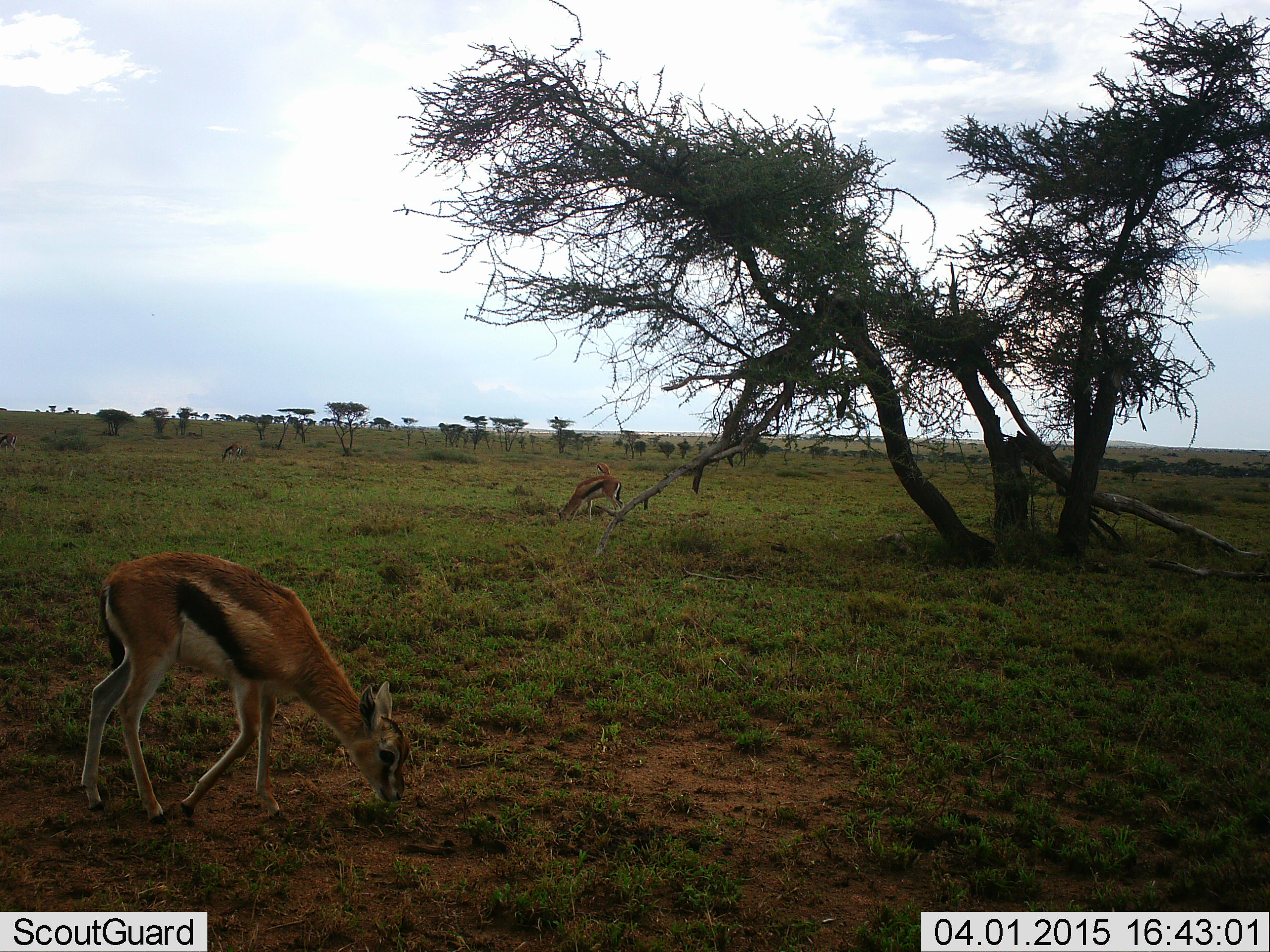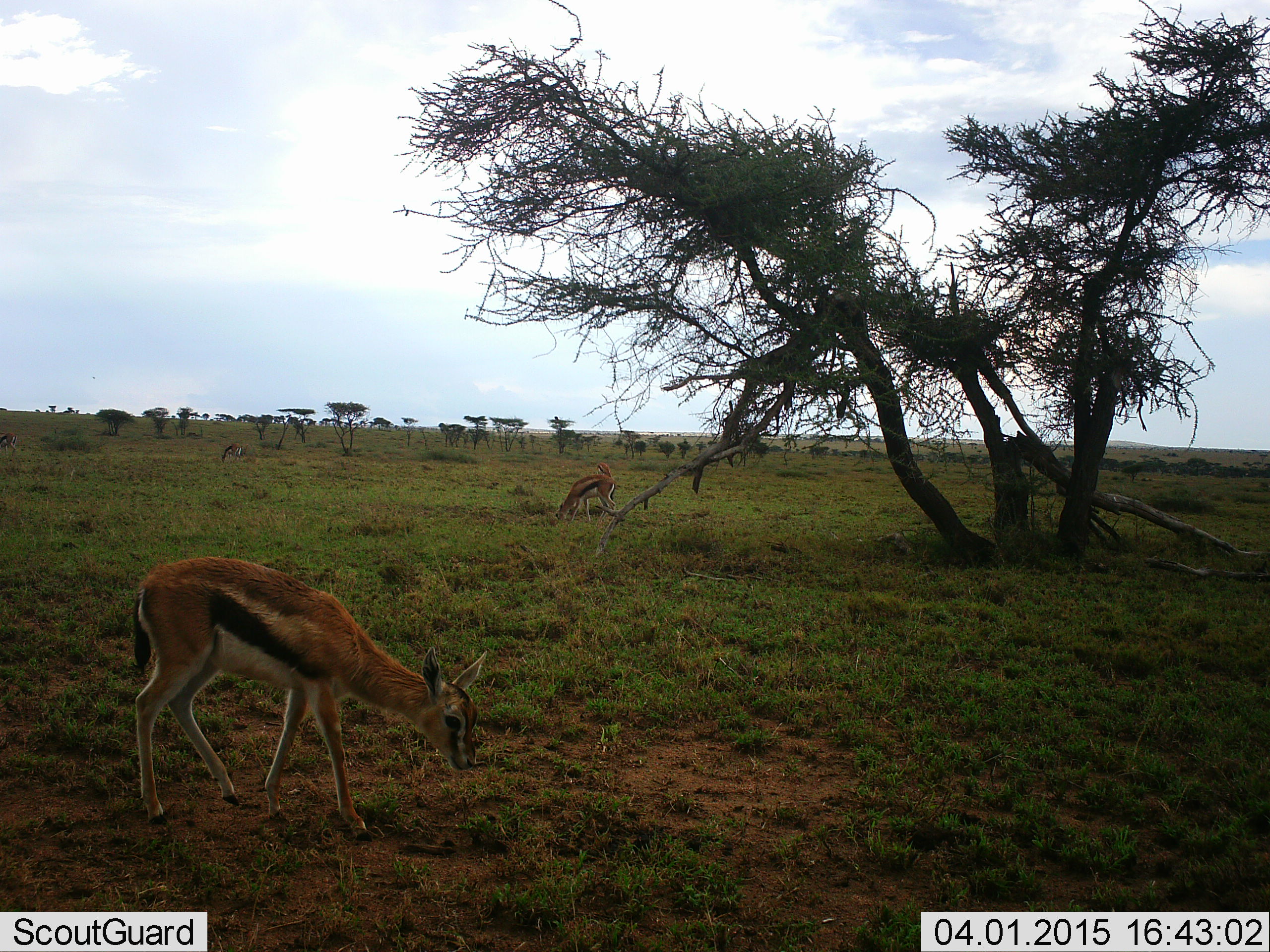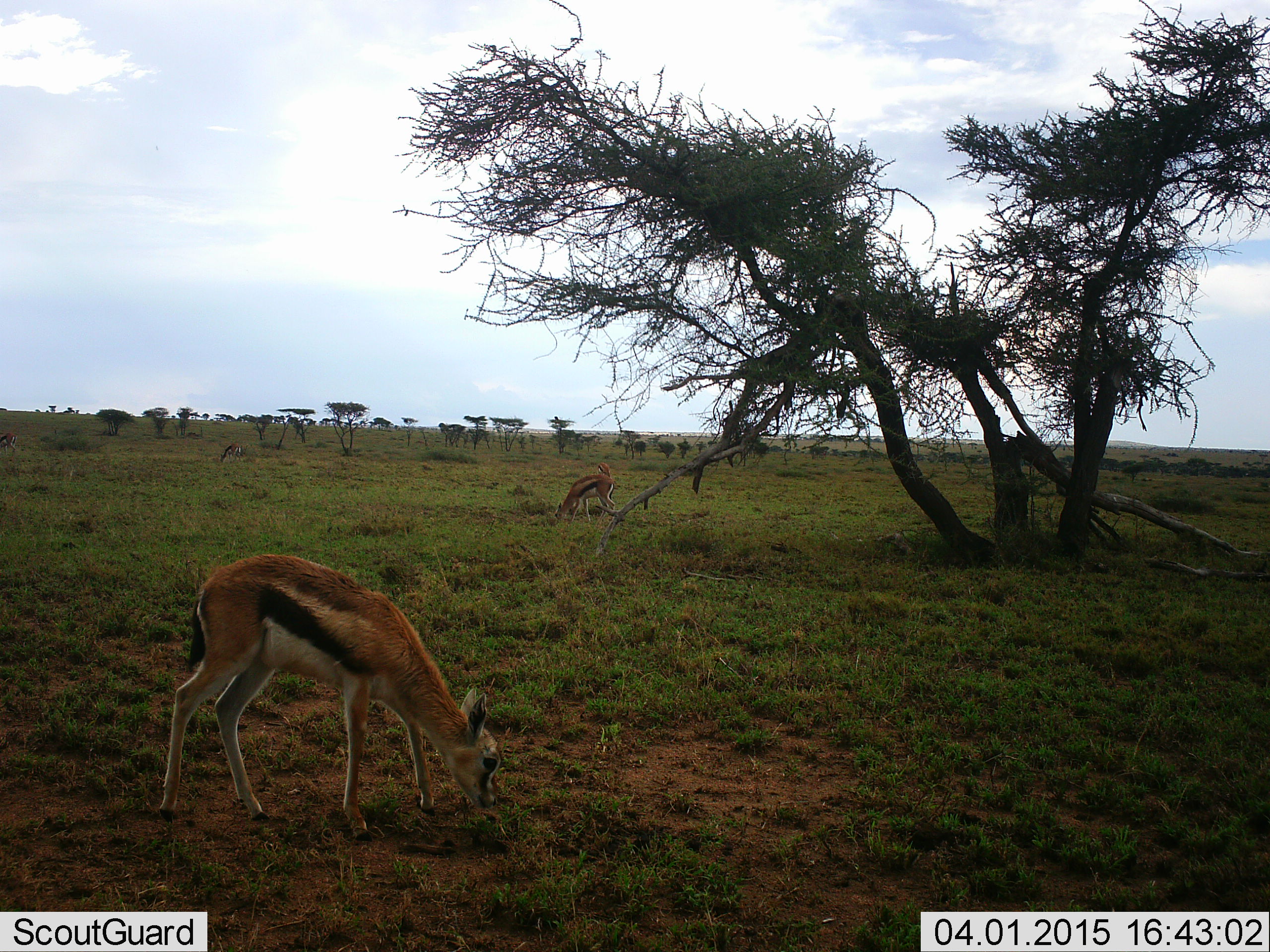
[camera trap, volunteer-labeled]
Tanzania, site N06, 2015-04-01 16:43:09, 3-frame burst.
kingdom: Animalia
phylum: Chordata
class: Mammalia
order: Artiodactyla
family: Bovidae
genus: Eudorcas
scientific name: Eudorcas thomsonii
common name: thomson's gazelle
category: gazellethomsons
Gazellethomsons (thomson's gazelle) (Eudorcas thomsonii), count 3. Behavior (volunteer vote fractions): standing 40%, resting 0%, moving 20%, interacting 0%. Young present (vote fraction): 0%. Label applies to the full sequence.